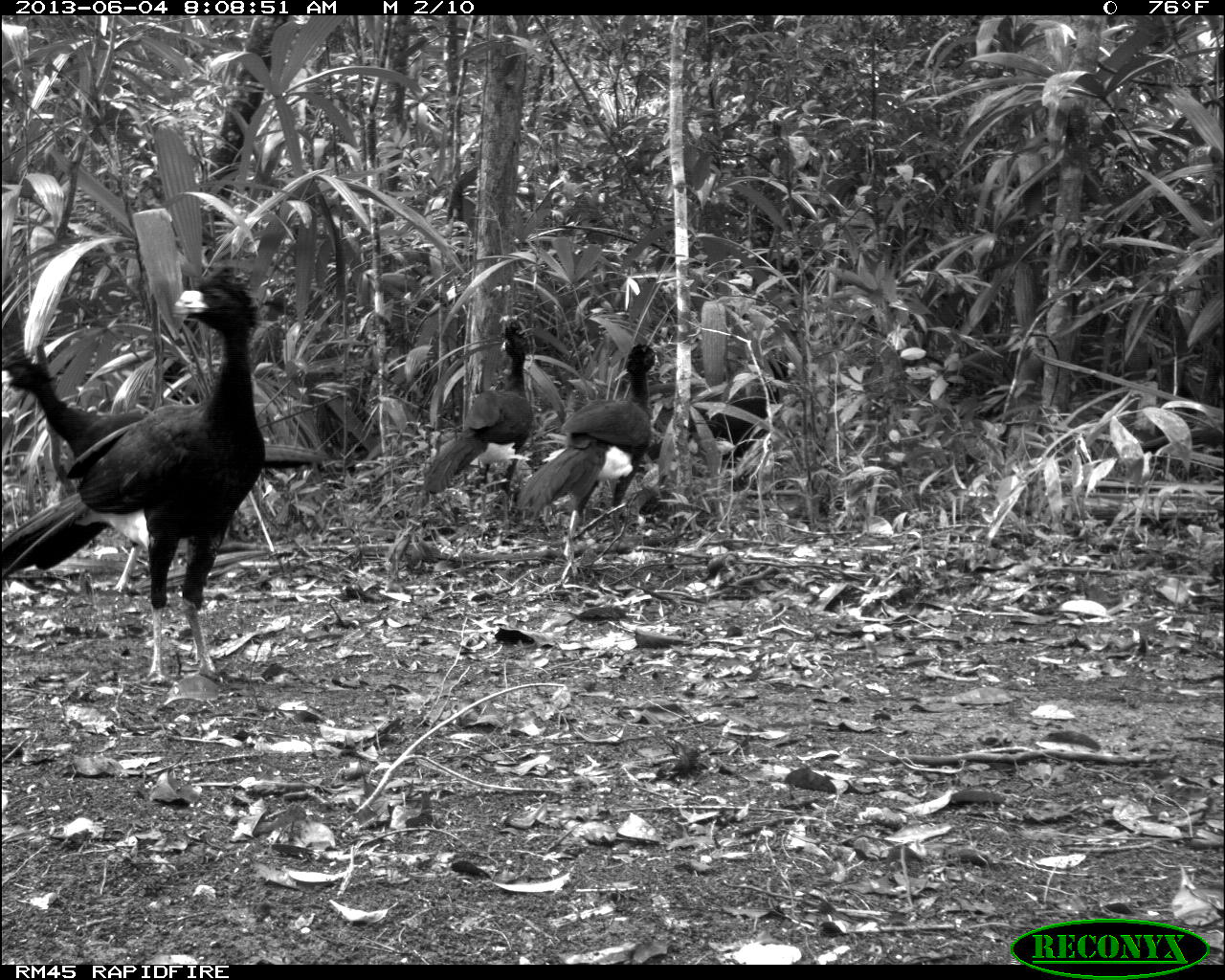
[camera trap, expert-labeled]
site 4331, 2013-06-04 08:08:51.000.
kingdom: Animalia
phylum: Chordata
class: Aves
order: Galliformes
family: Cracidae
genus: Crax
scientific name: Crax rubra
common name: great curassow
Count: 5.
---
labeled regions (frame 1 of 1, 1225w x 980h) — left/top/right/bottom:
crax rubra: 0/268/265/688; 2/340/194/593; 513/341/658/577; 414/319/532/510; 648/352/796/499